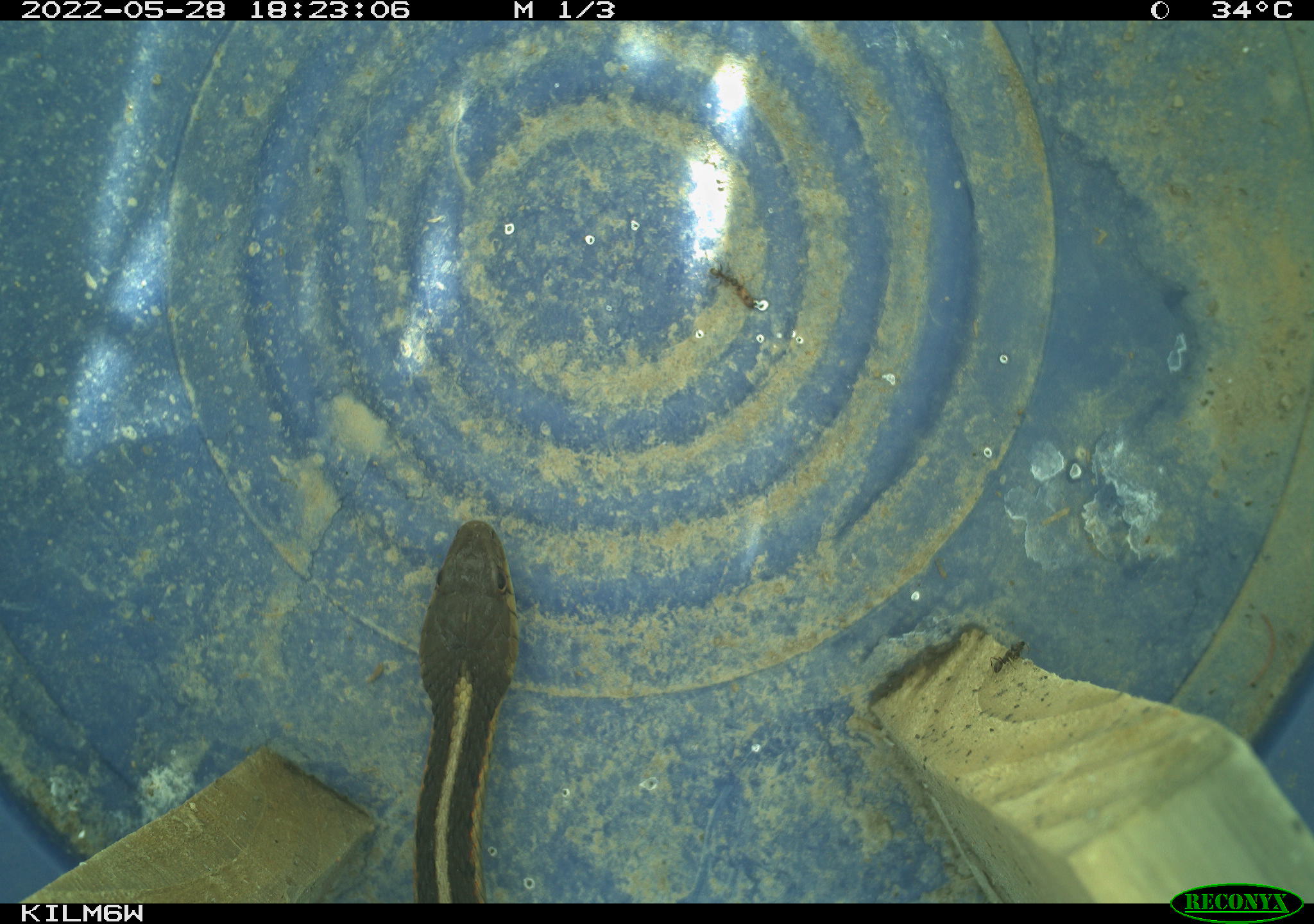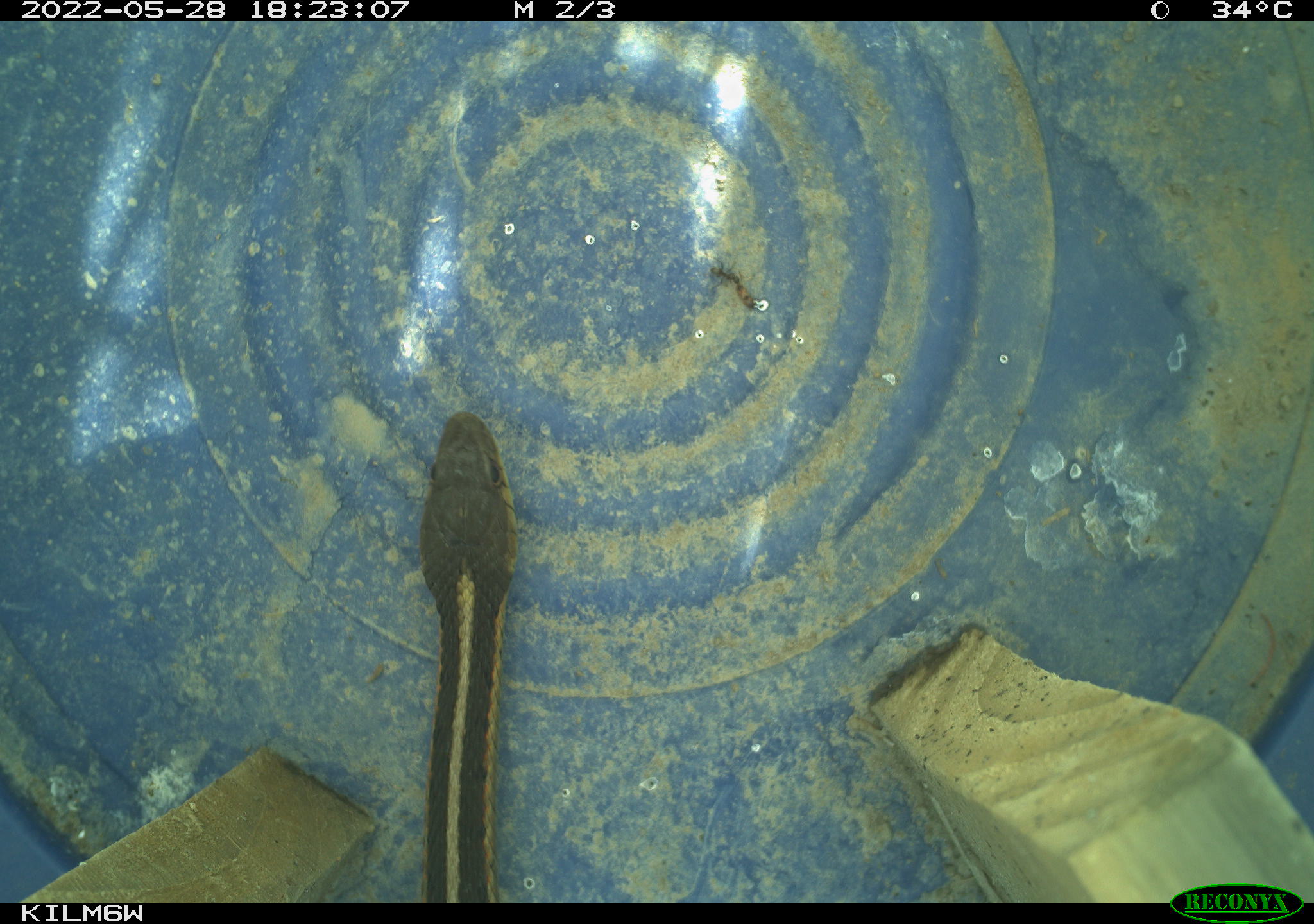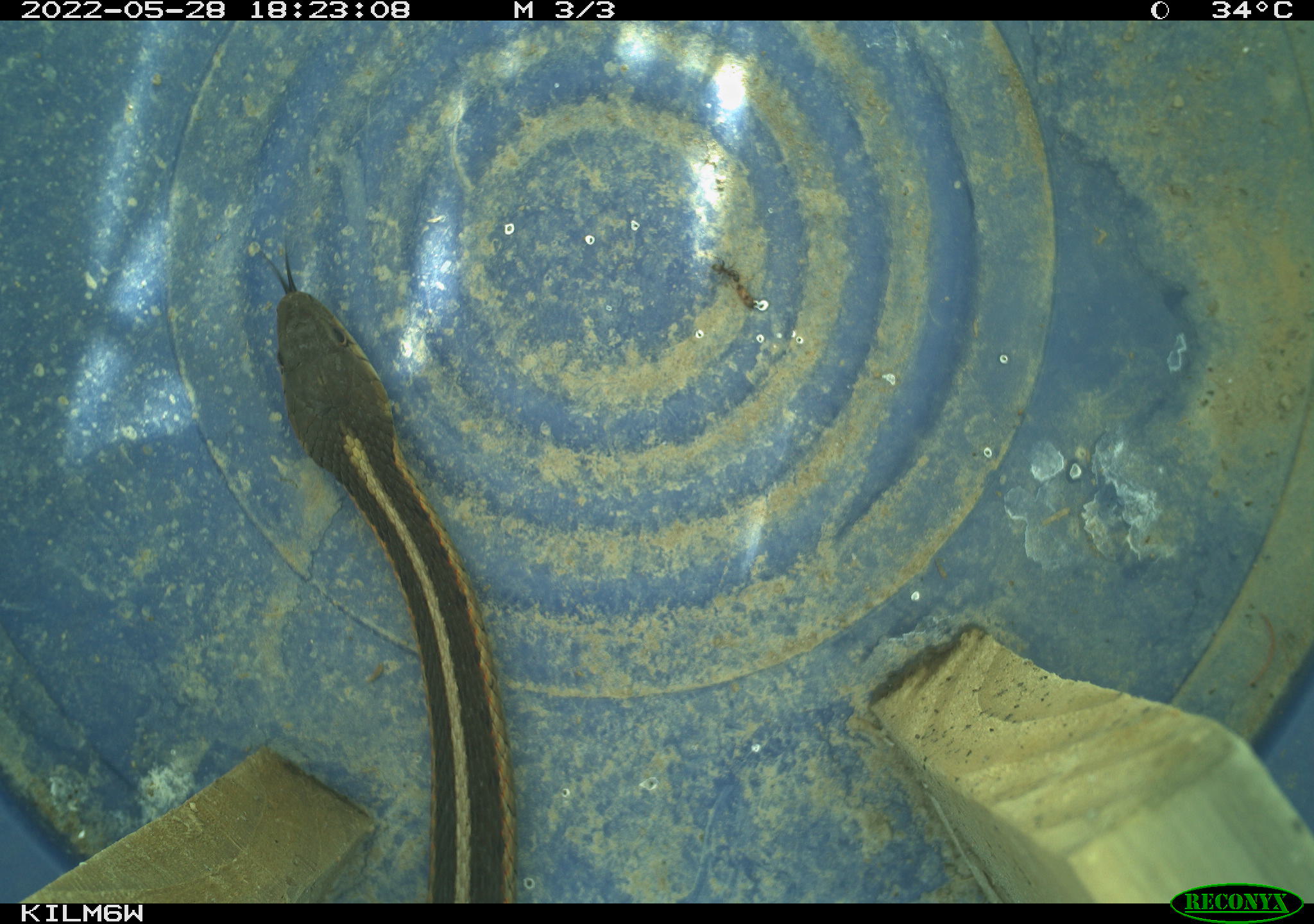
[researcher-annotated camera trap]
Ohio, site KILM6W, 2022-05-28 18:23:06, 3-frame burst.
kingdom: Animalia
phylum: Chordata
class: Reptilia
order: Squamata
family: Colubridae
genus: Thamnophis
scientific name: Thamnophis sirtalis sirtalis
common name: eastern gartersnake